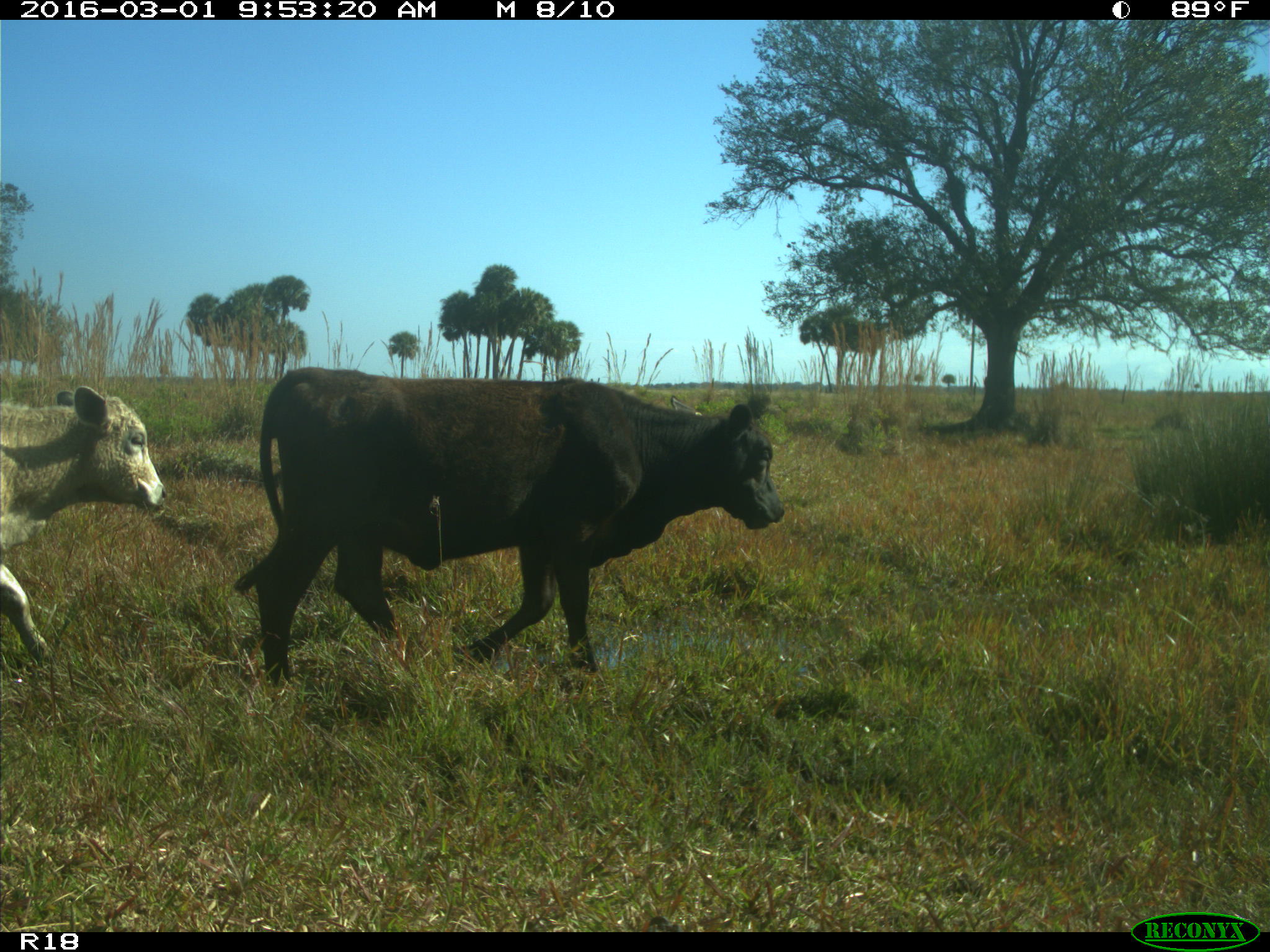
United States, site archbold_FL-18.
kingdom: Animalia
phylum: Chordata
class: Mammalia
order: Artiodactyla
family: Bovidae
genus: Bos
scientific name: Bos taurus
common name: domestic cow